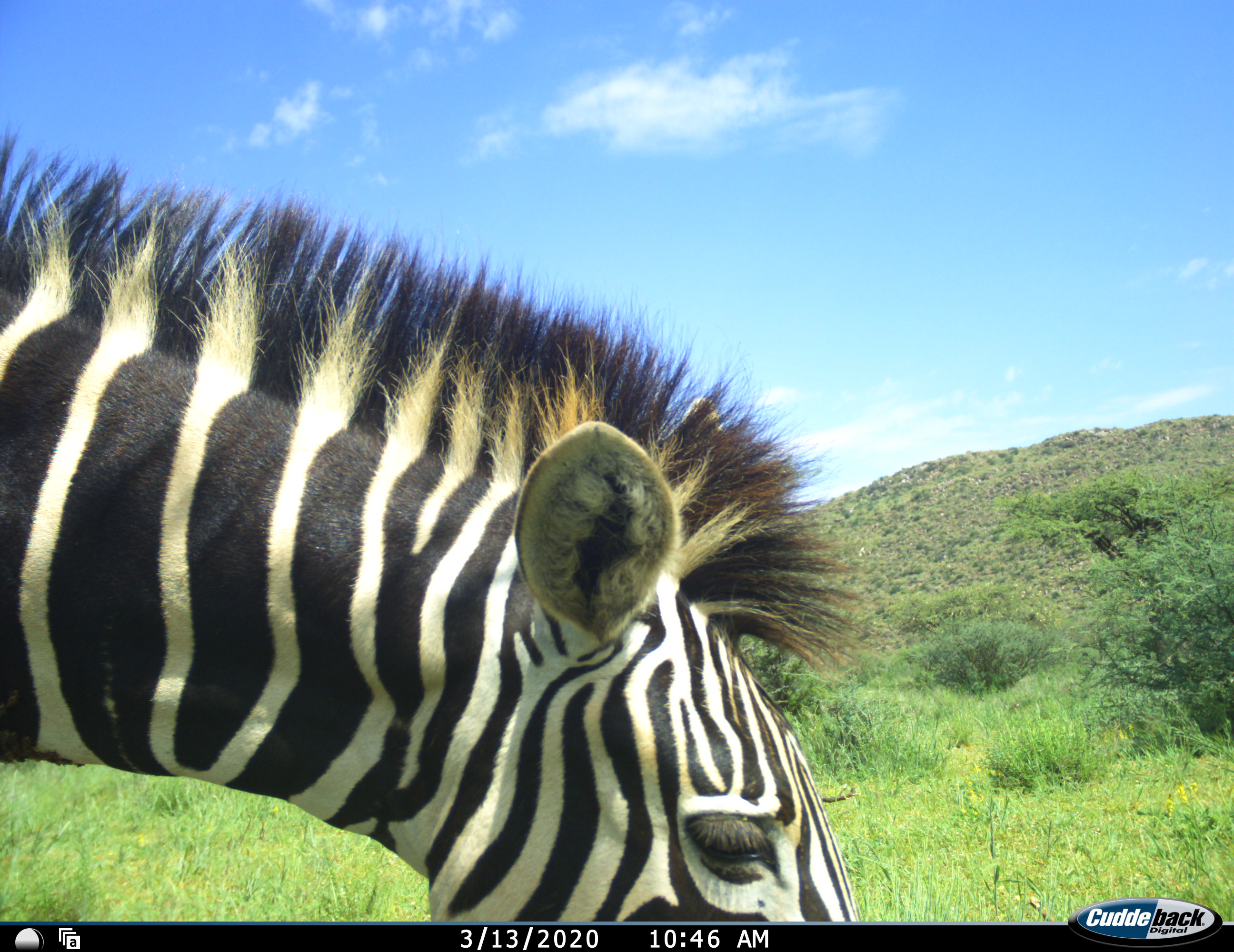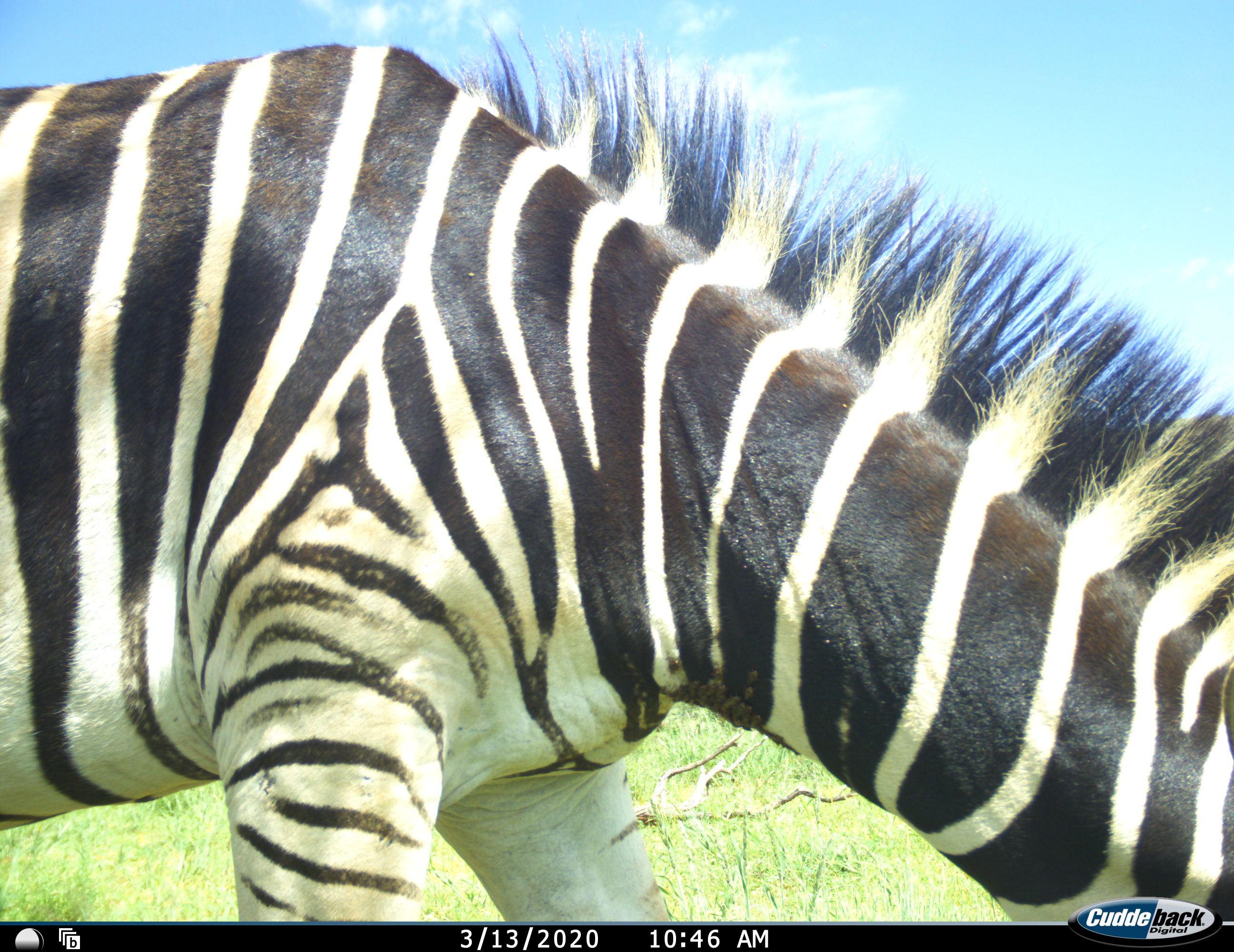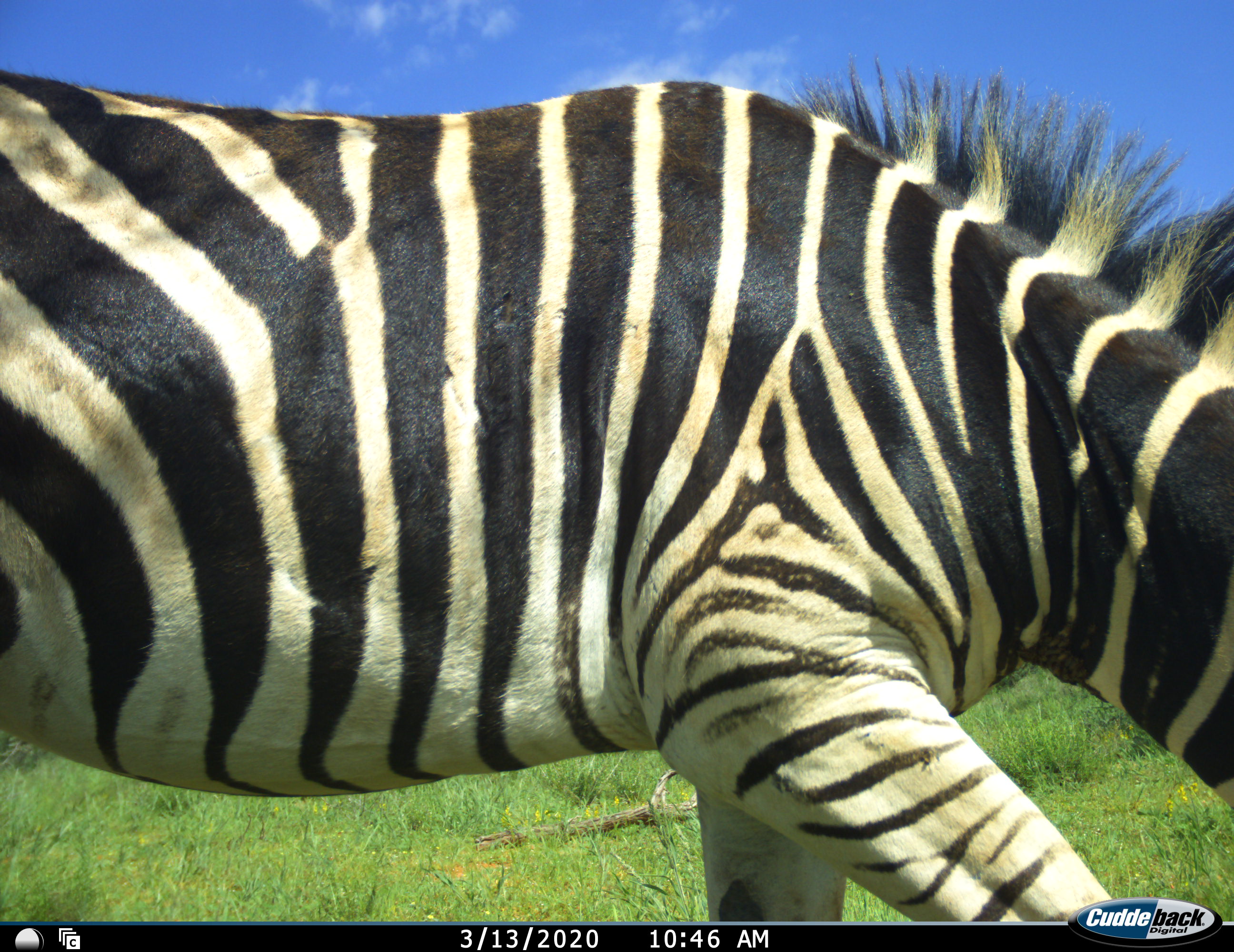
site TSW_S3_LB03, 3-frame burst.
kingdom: Animalia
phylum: Chordata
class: Mammalia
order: Perissodactyla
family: Equidae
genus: Equus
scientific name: Equus quagga burchellii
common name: burchell's zebra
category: zebraburchells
Zebraburchells (burchell's zebra) (Equus quagga burchellii), count 1. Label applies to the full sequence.